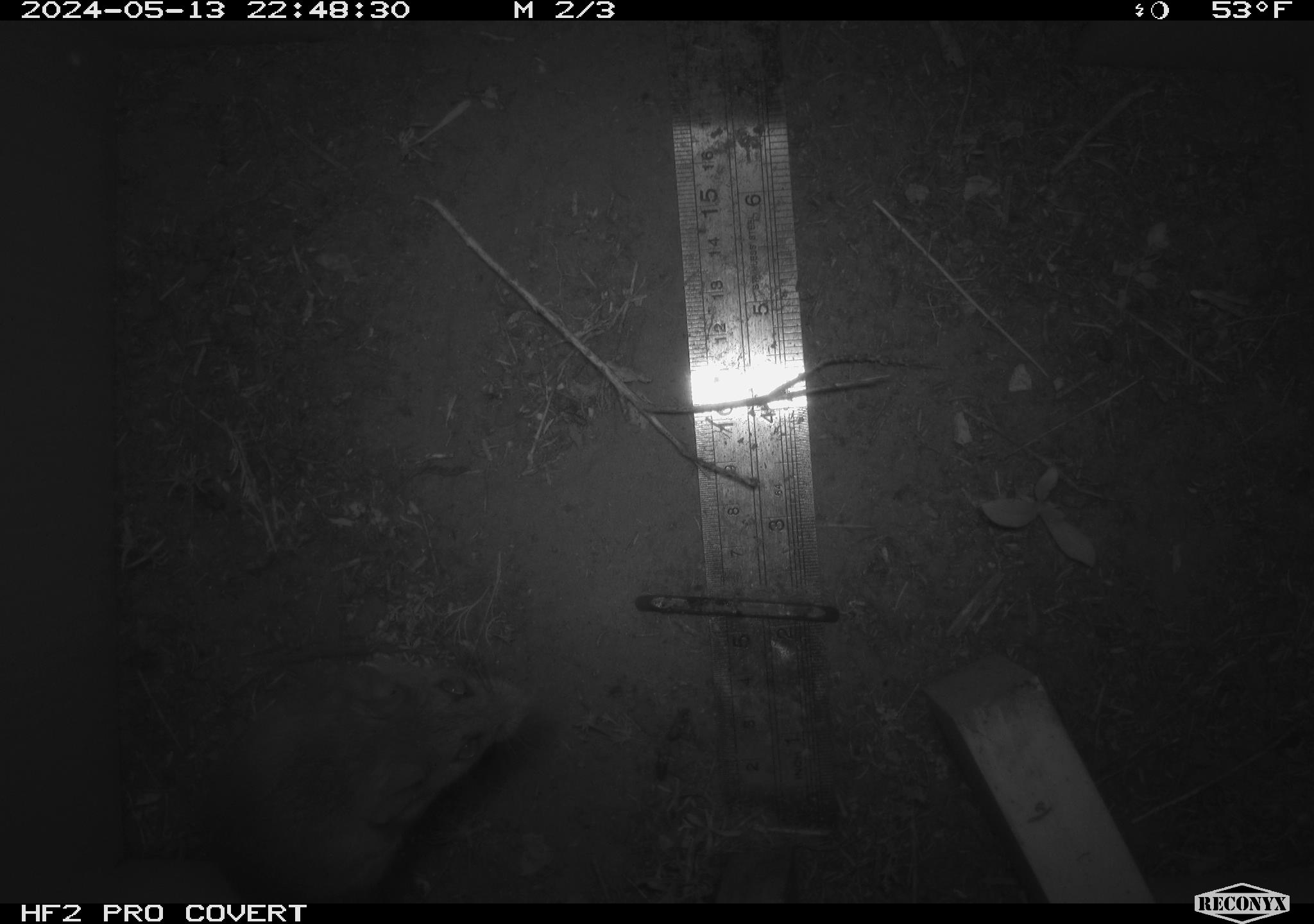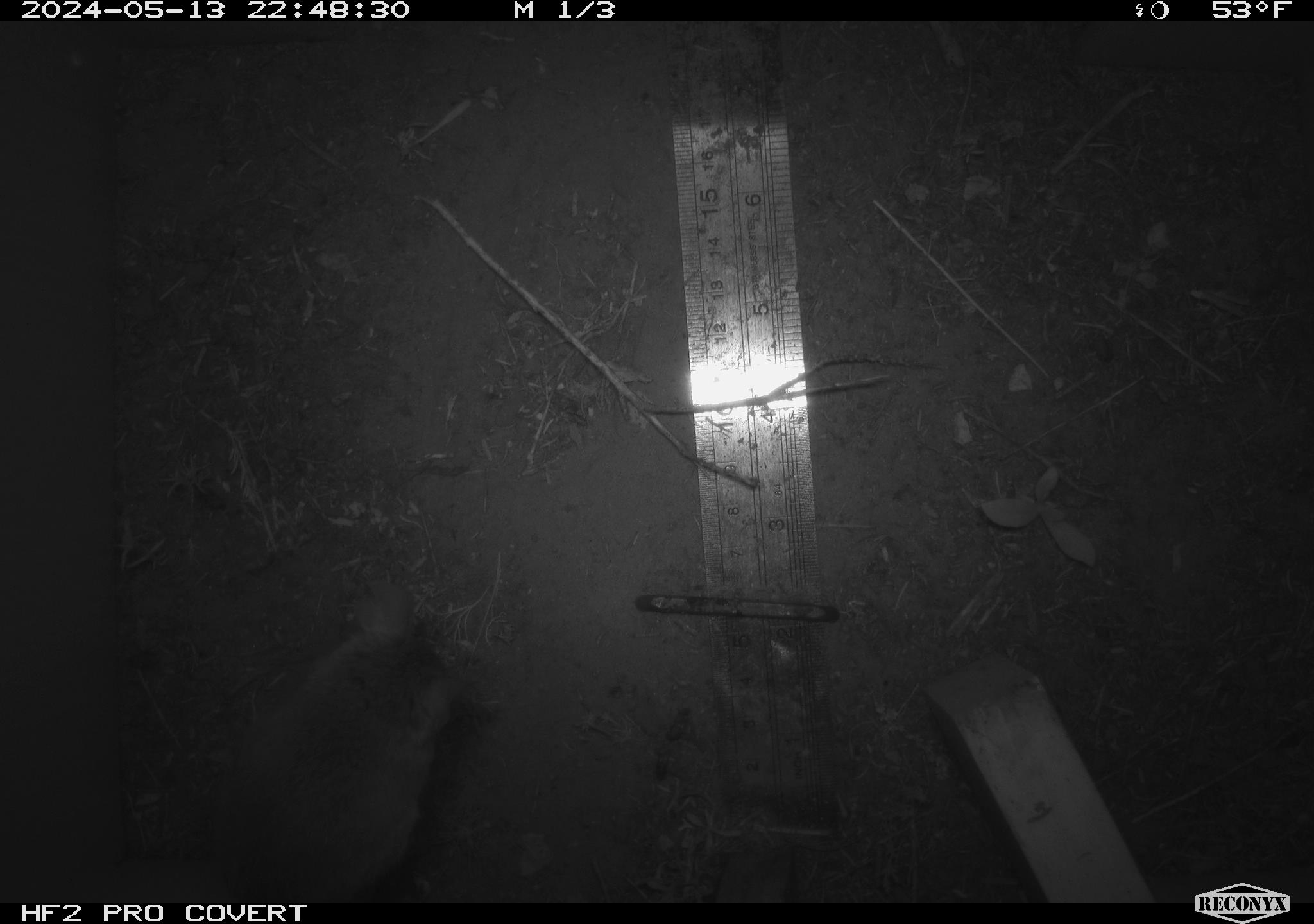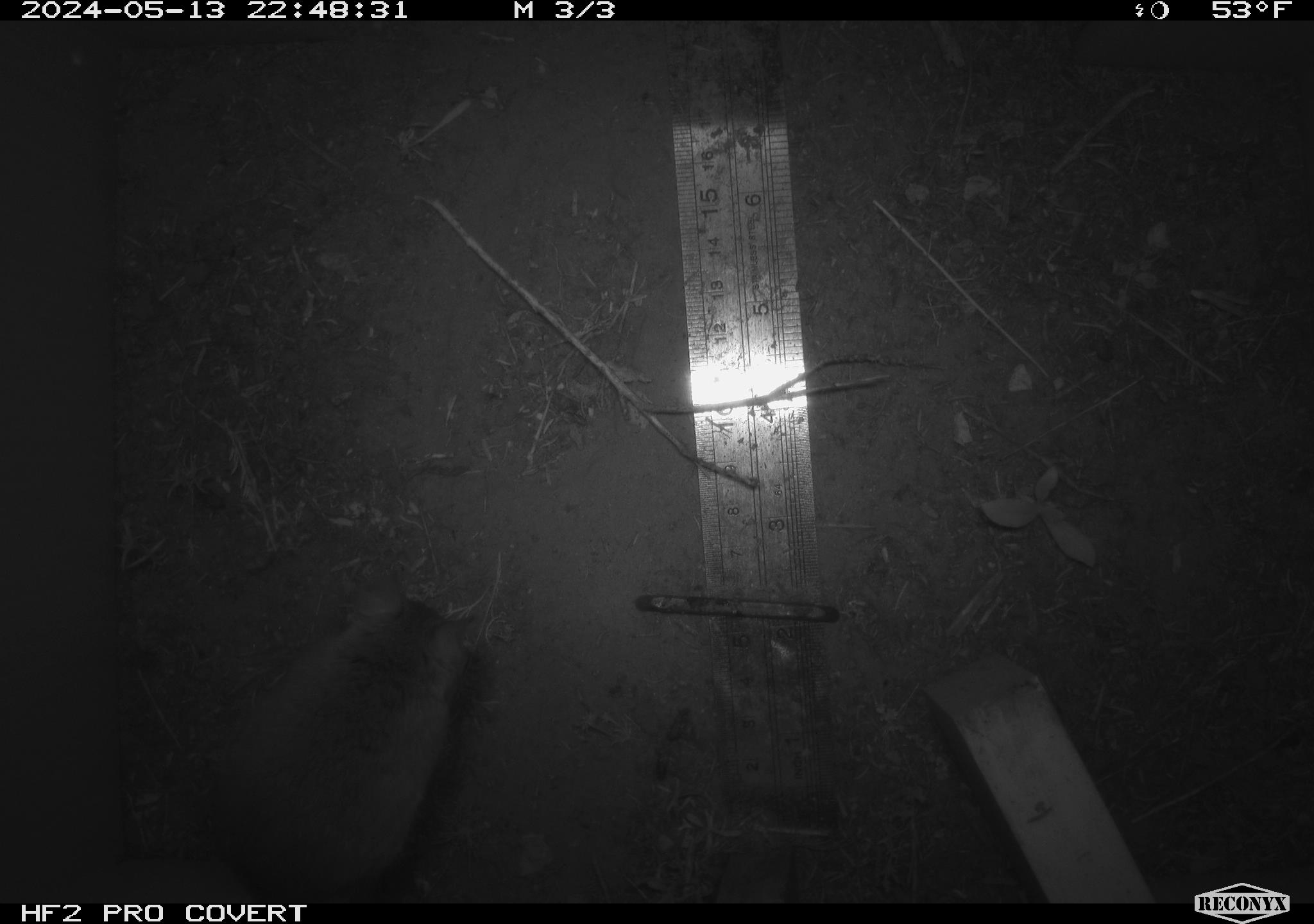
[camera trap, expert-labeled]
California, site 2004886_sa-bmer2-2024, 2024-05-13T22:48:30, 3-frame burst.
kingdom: Animalia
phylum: Chordata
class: Mammalia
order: Rodentia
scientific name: Rodentia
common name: mouse species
Mouse species (Rodentia).